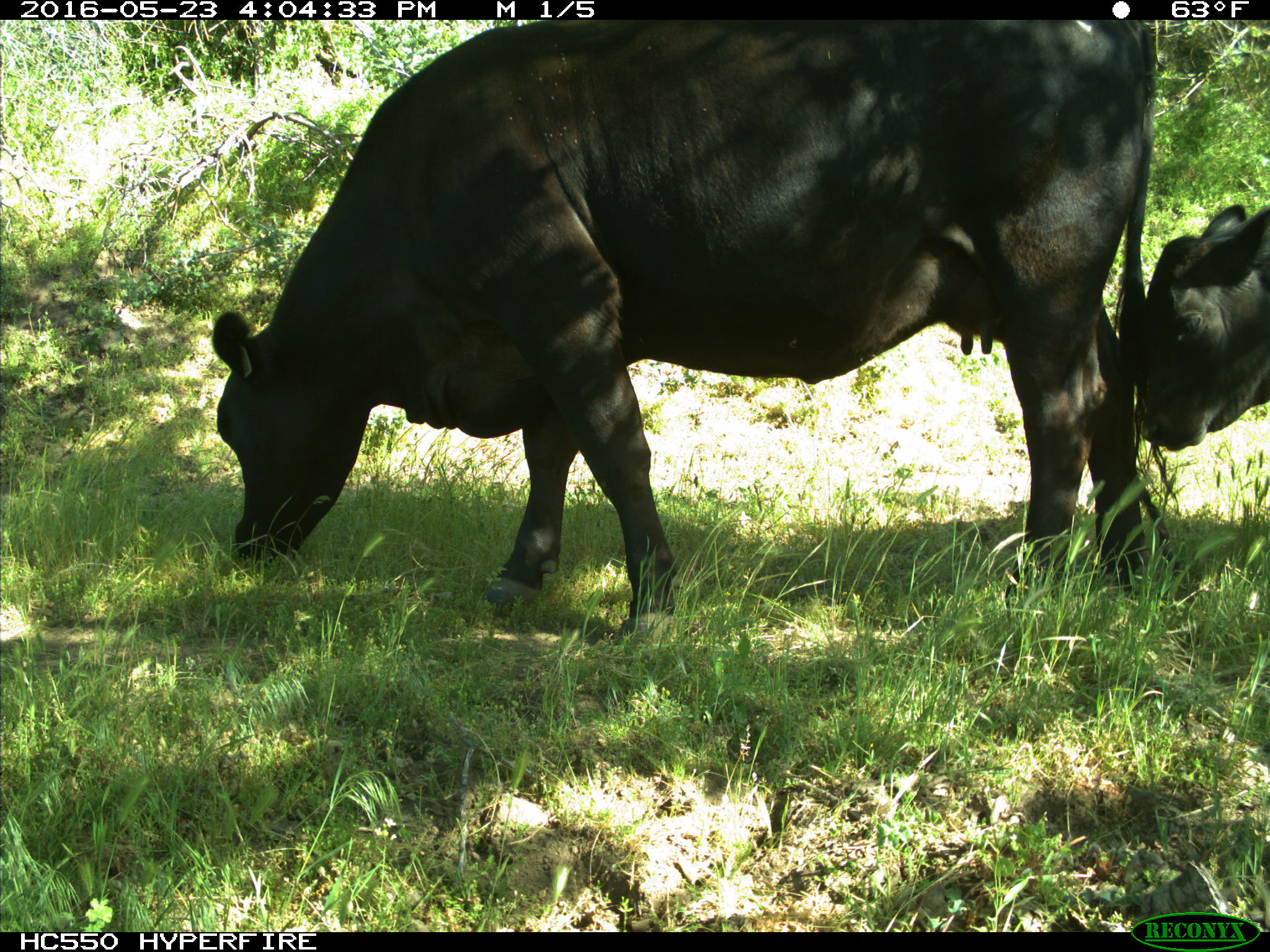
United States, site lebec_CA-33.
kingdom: Animalia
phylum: Chordata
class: Mammalia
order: Artiodactyla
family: Bovidae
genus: Bos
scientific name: Bos taurus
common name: domestic cow